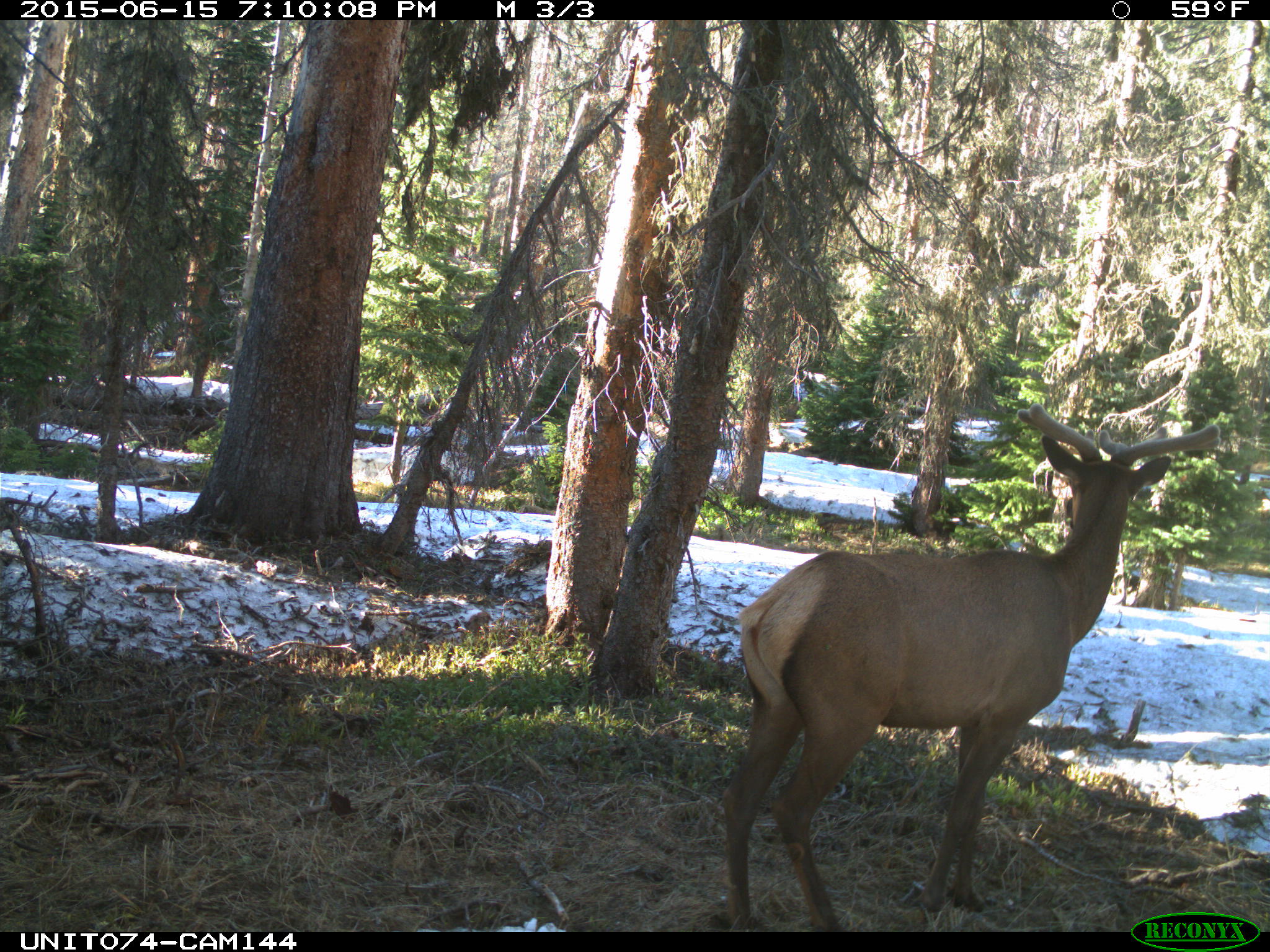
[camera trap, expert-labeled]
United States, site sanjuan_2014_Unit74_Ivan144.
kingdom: Animalia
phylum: Chordata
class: Mammalia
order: Artiodactyla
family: Cervidae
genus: Cervus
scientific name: Cervus elaphus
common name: red deer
Cervus elaphus (red deer).